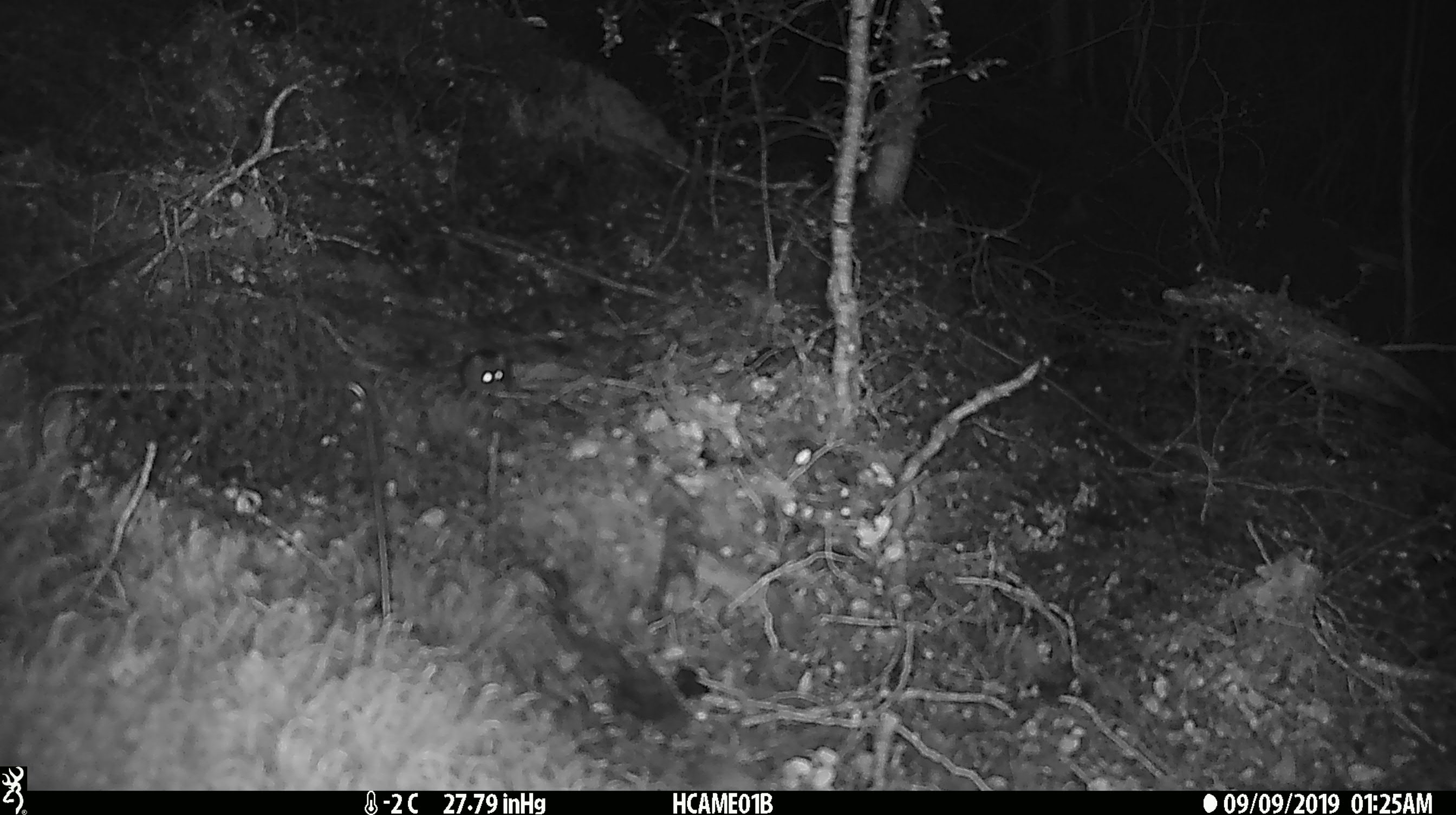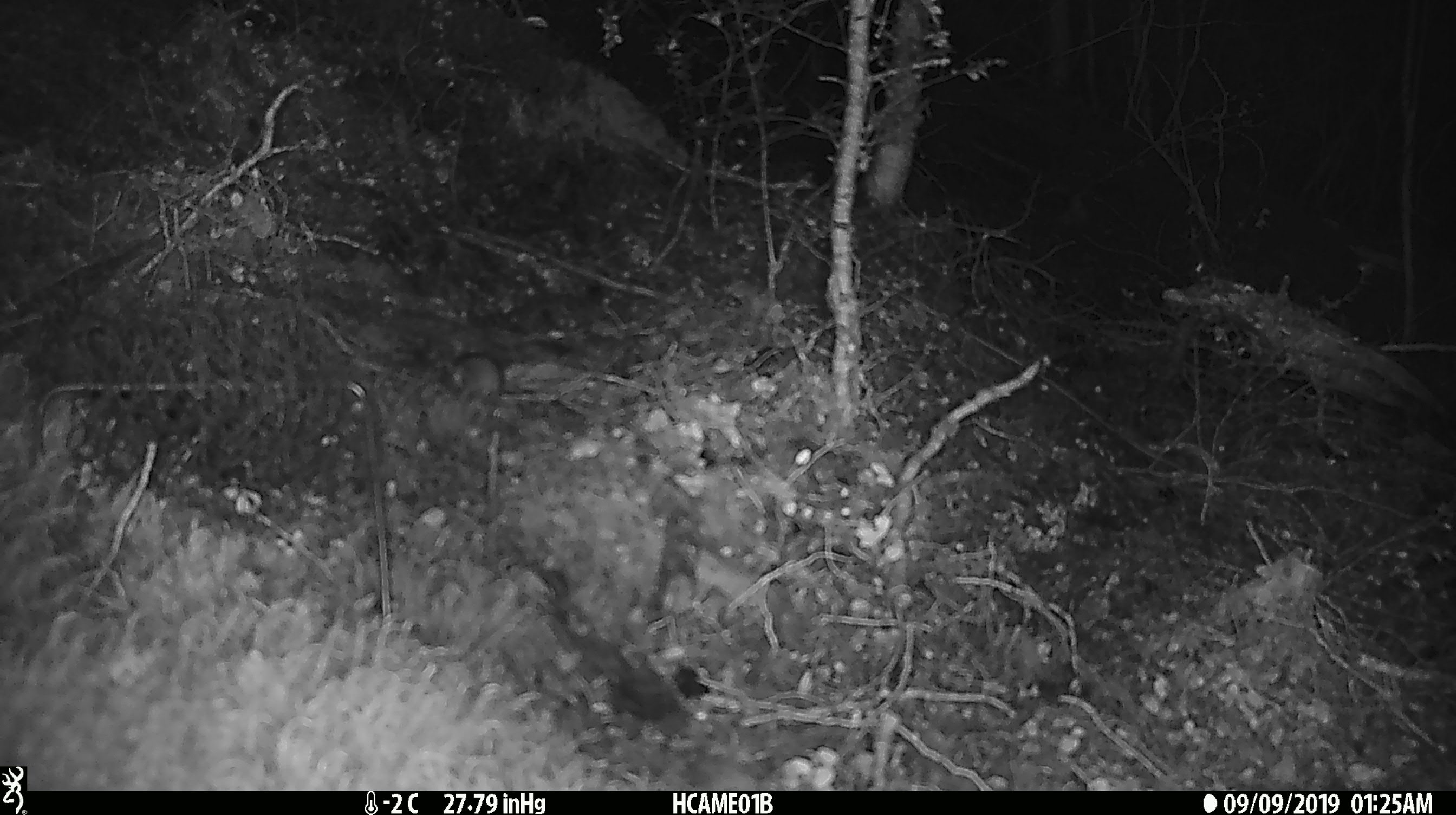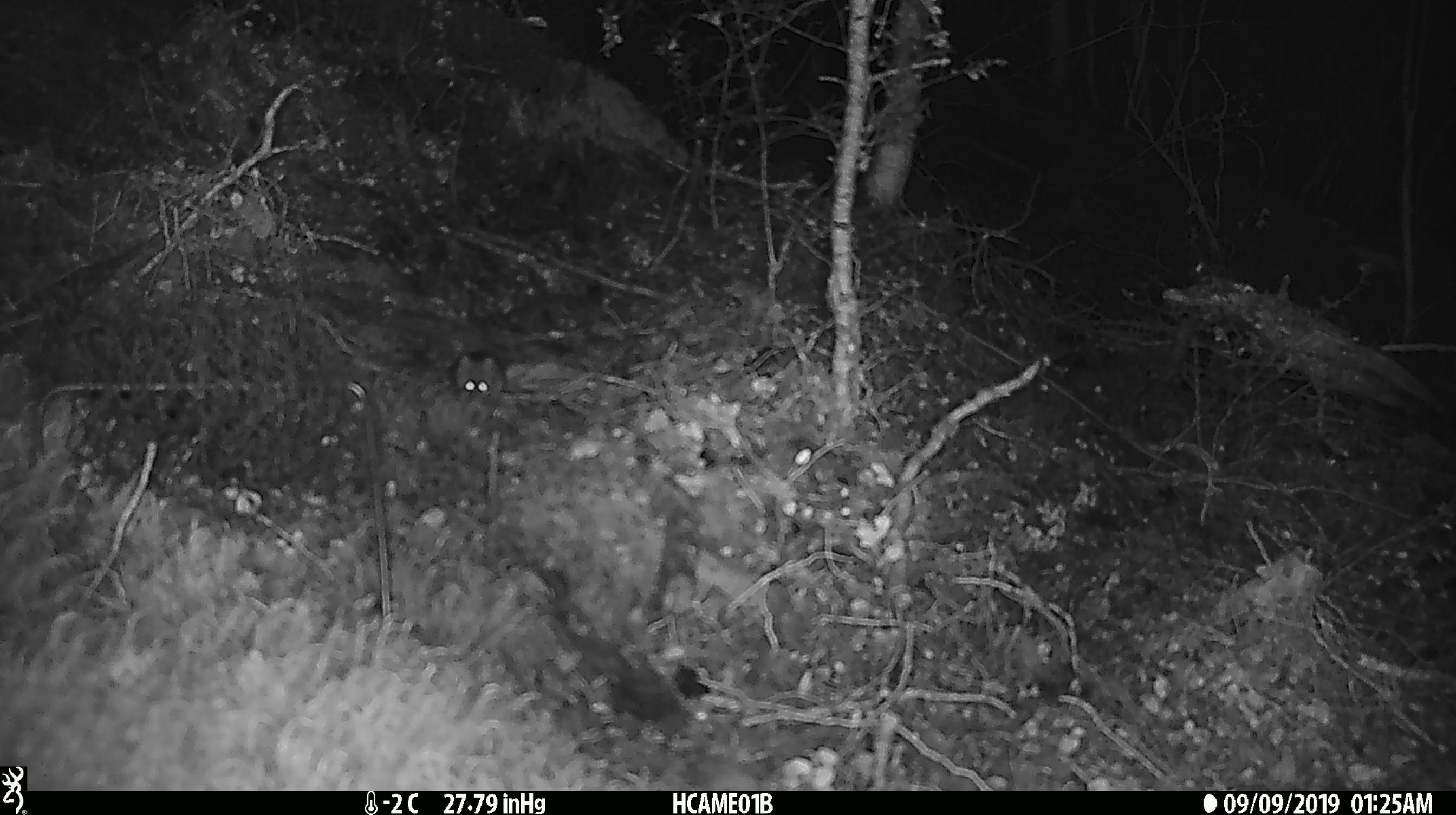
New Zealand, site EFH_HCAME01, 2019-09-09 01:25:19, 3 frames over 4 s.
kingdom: Animalia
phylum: Chordata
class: Mammalia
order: Rodentia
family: Muridae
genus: Mus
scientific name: Mus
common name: mouse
Mouse (Mus).